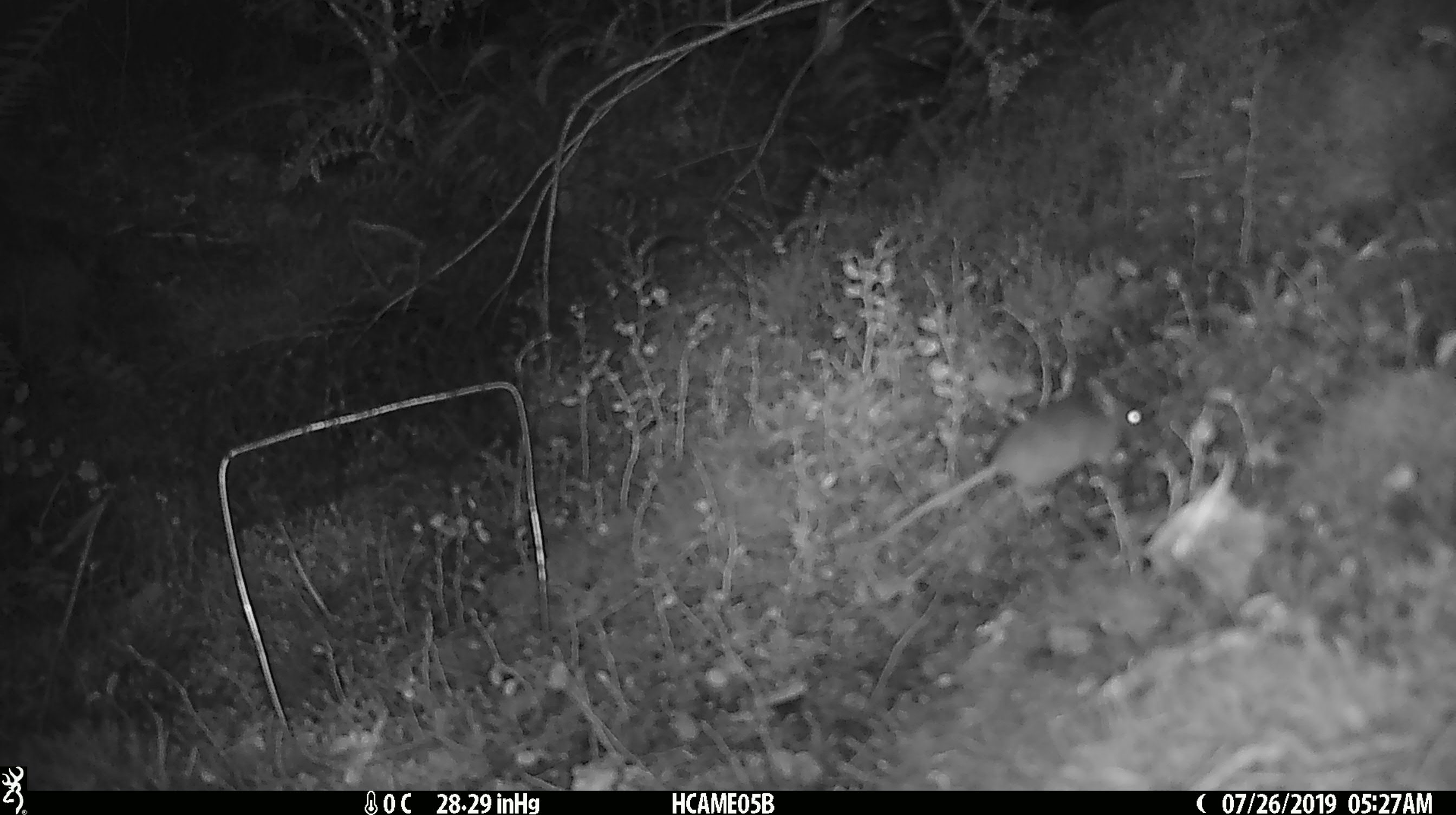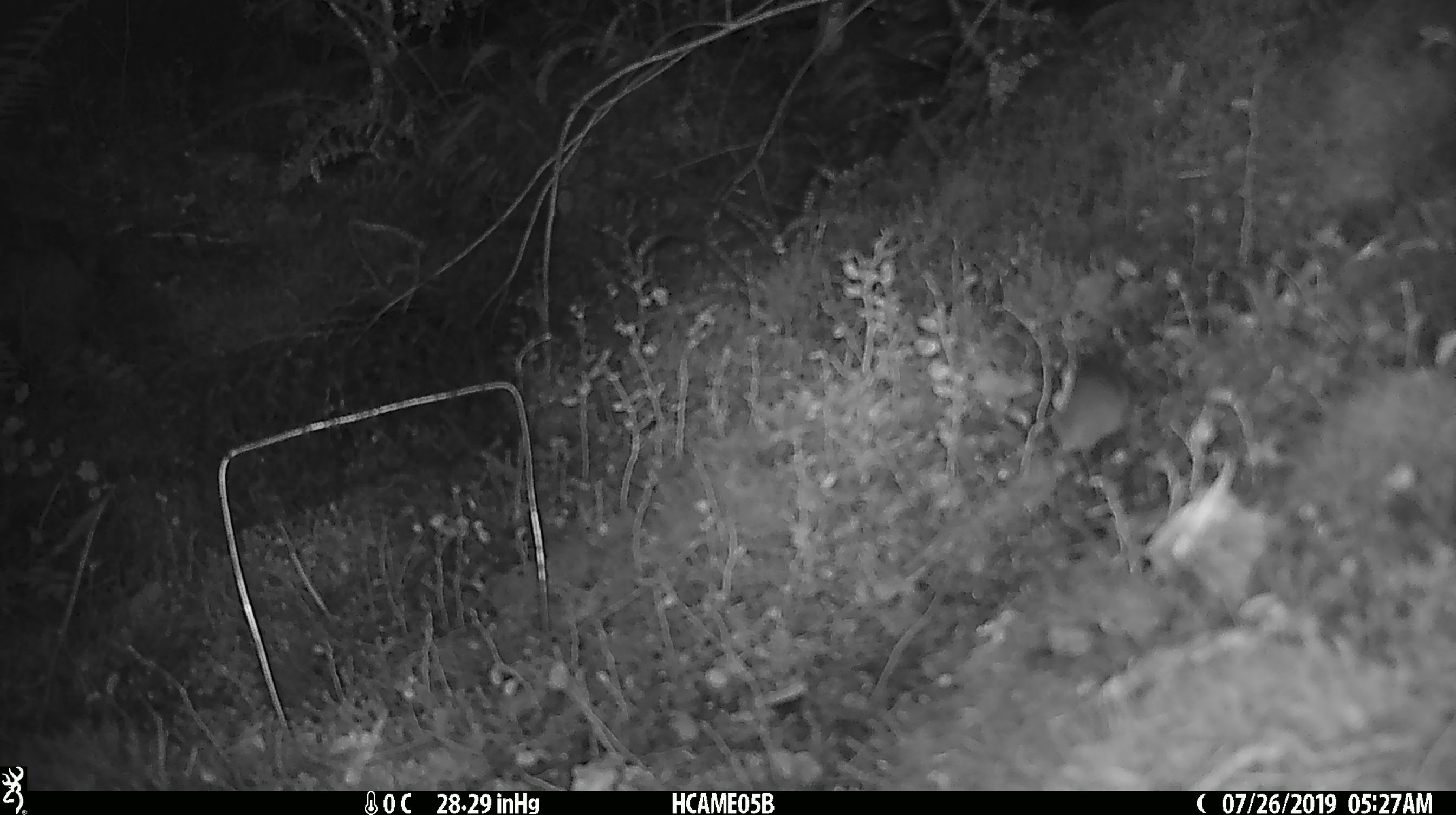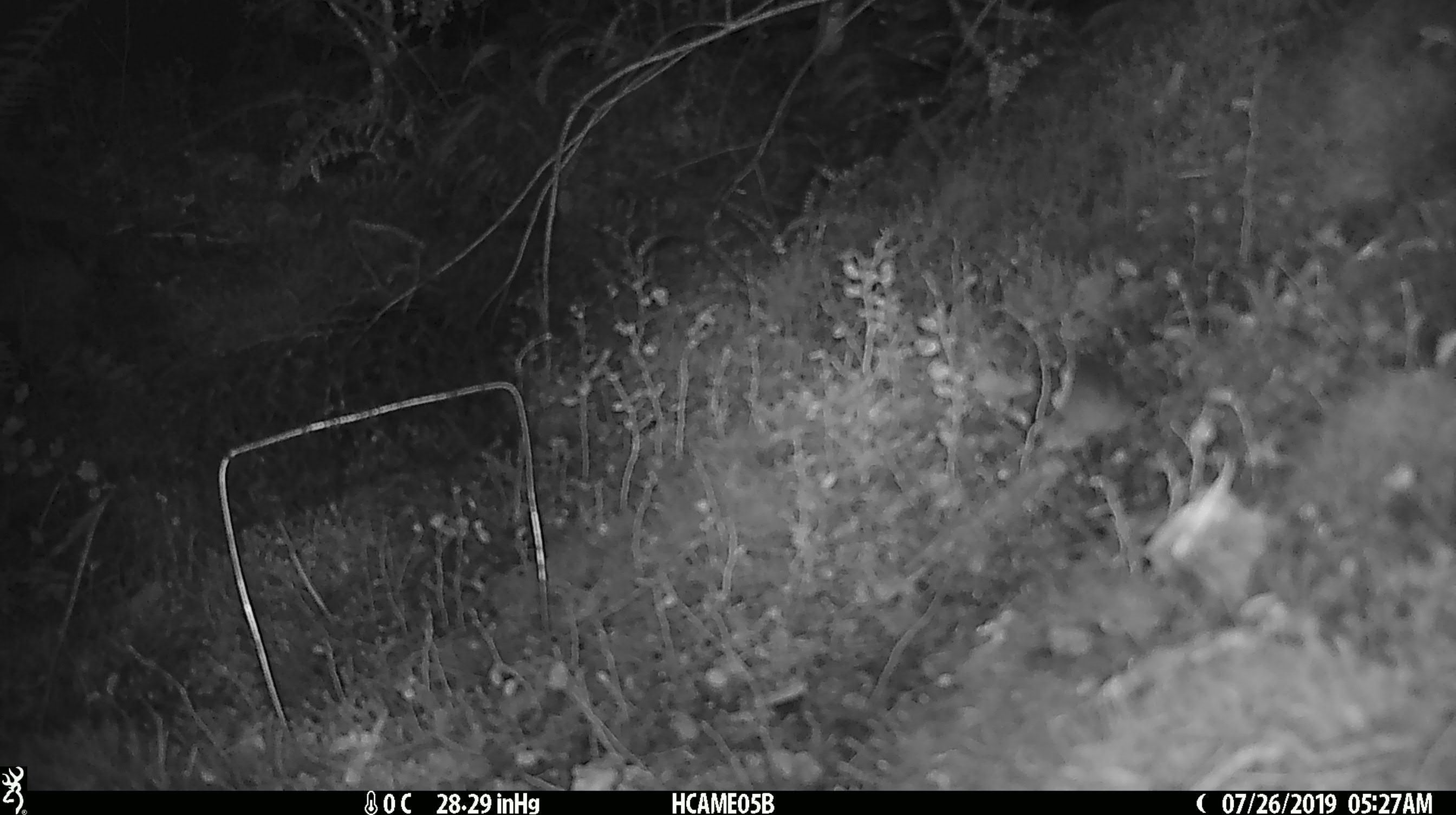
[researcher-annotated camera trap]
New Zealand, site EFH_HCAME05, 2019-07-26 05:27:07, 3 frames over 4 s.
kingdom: Animalia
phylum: Chordata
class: Mammalia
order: Rodentia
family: Muridae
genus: Mus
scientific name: Mus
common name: mouse